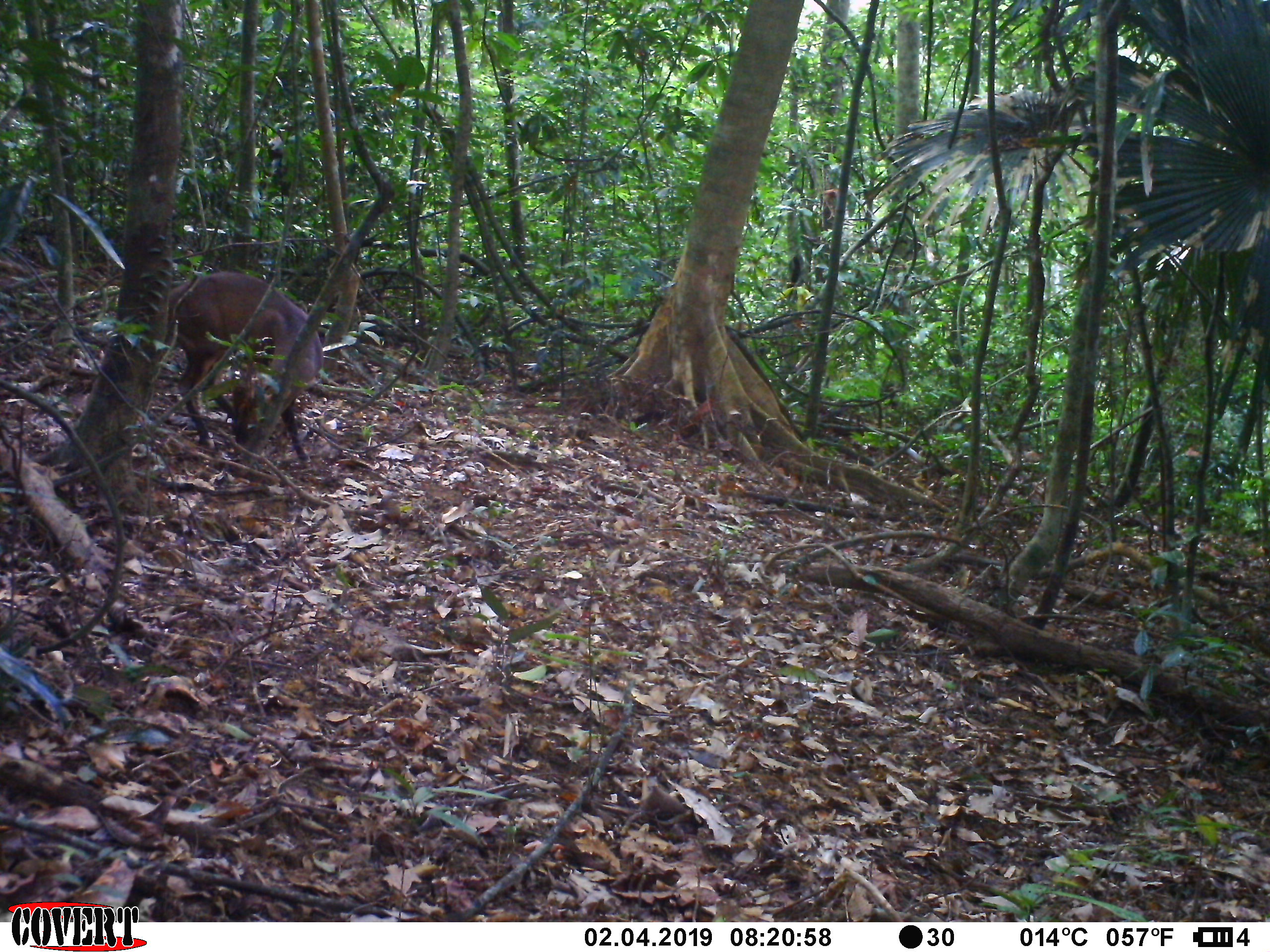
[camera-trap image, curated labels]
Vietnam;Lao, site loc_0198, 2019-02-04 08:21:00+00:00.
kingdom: Animalia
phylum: Chordata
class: Mammalia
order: Artiodactyla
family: Cervidae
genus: Muntiacus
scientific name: Muntiacus vuquangensis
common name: large-antlered muntjac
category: large antlered muntjac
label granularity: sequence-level